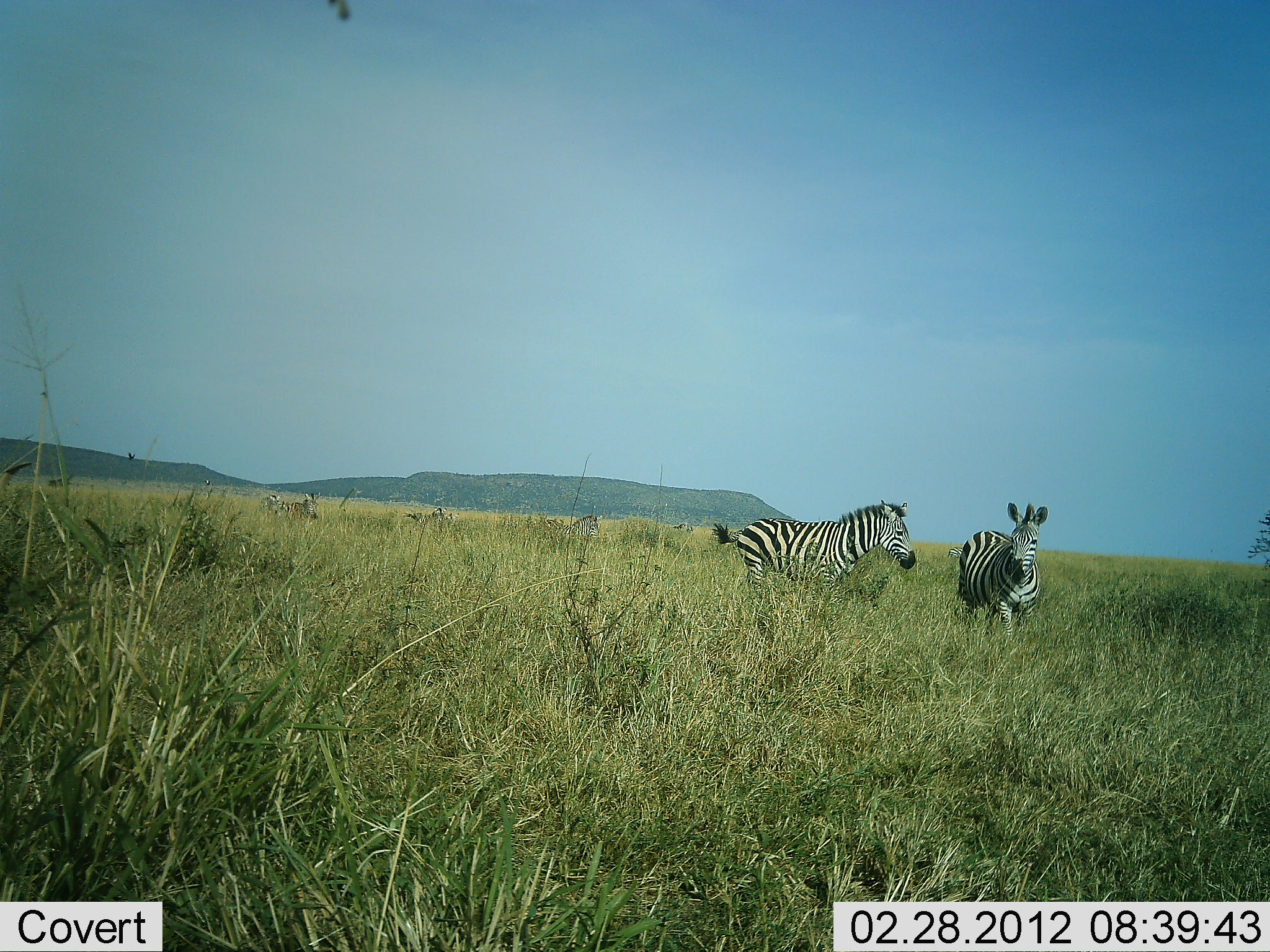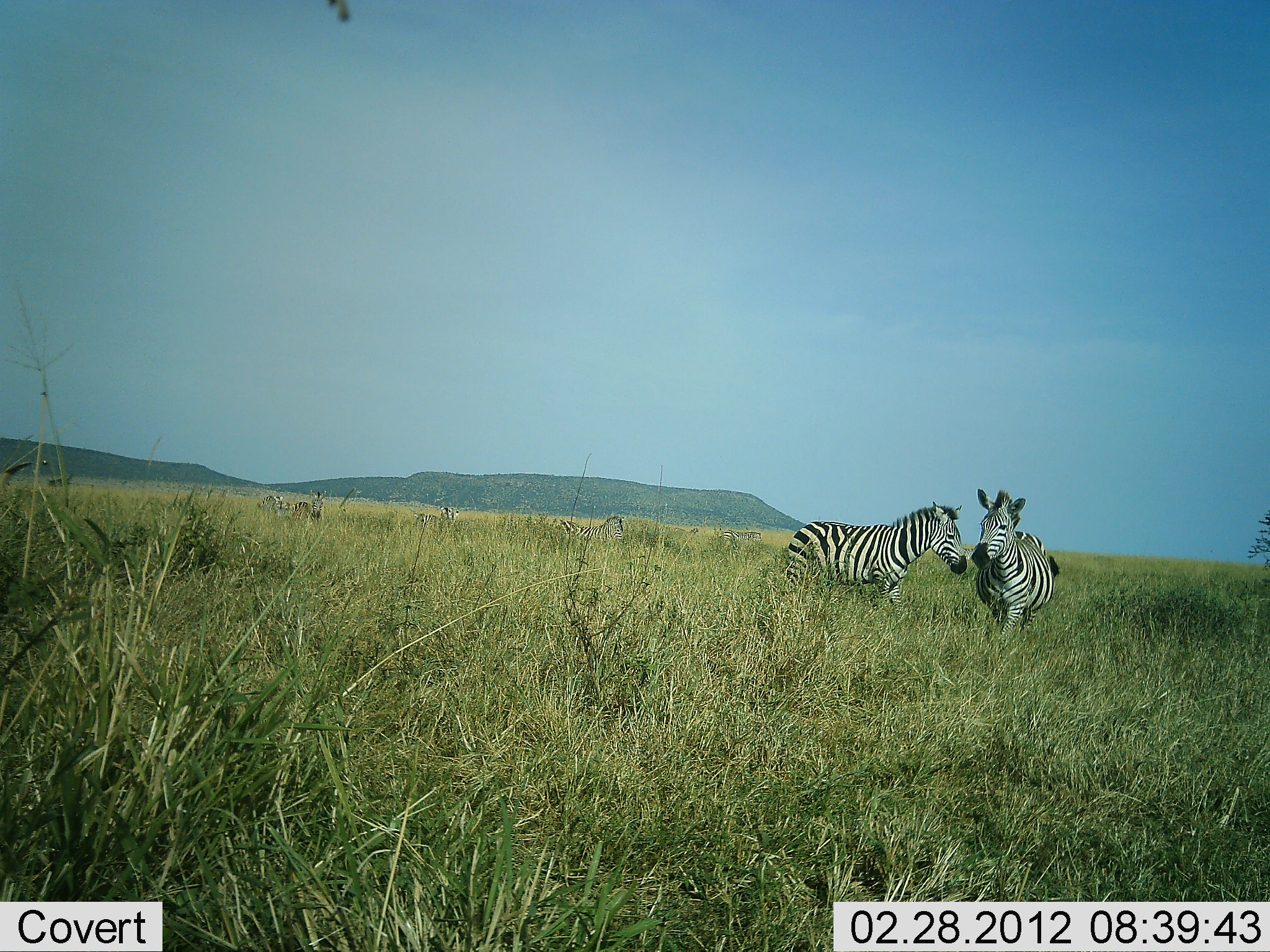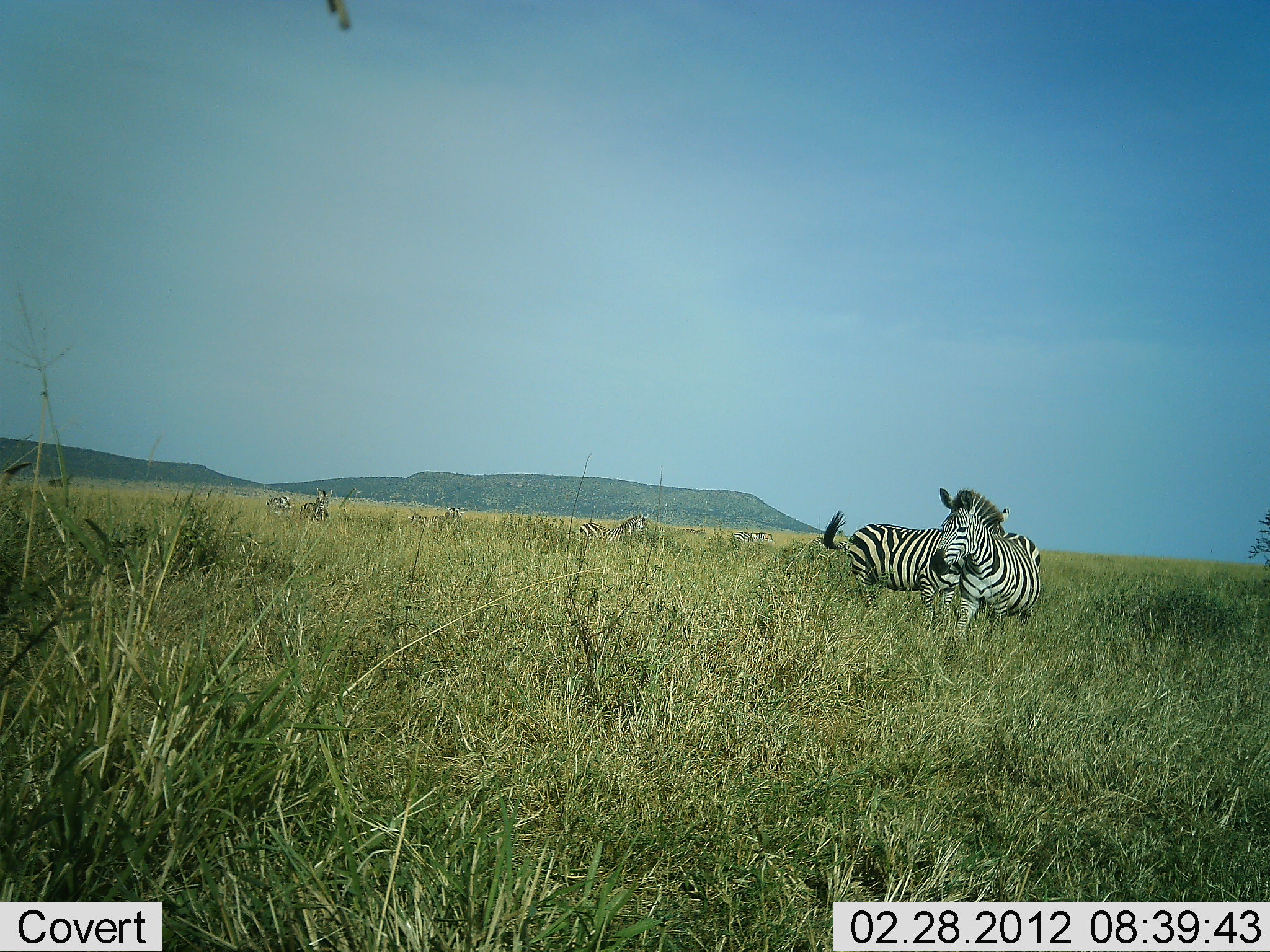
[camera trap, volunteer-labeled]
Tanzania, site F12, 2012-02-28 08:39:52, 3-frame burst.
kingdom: Animalia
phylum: Chordata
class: Mammalia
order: Perissodactyla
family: Equidae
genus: Equus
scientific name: Equus quagga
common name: plains zebra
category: zebra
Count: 7.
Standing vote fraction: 30%.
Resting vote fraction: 0%.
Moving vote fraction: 90%.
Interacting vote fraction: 10%.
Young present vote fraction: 0%.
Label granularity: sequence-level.